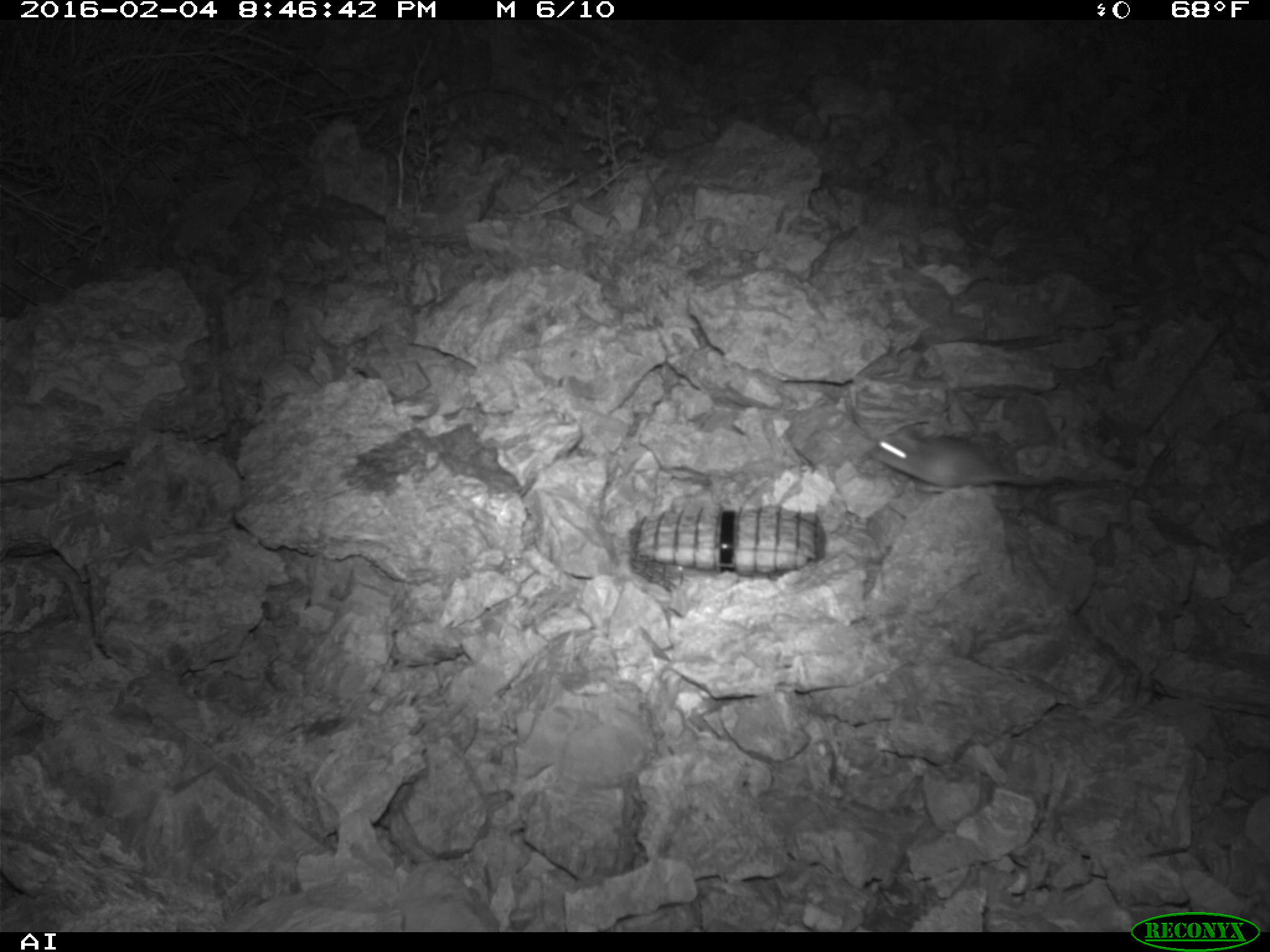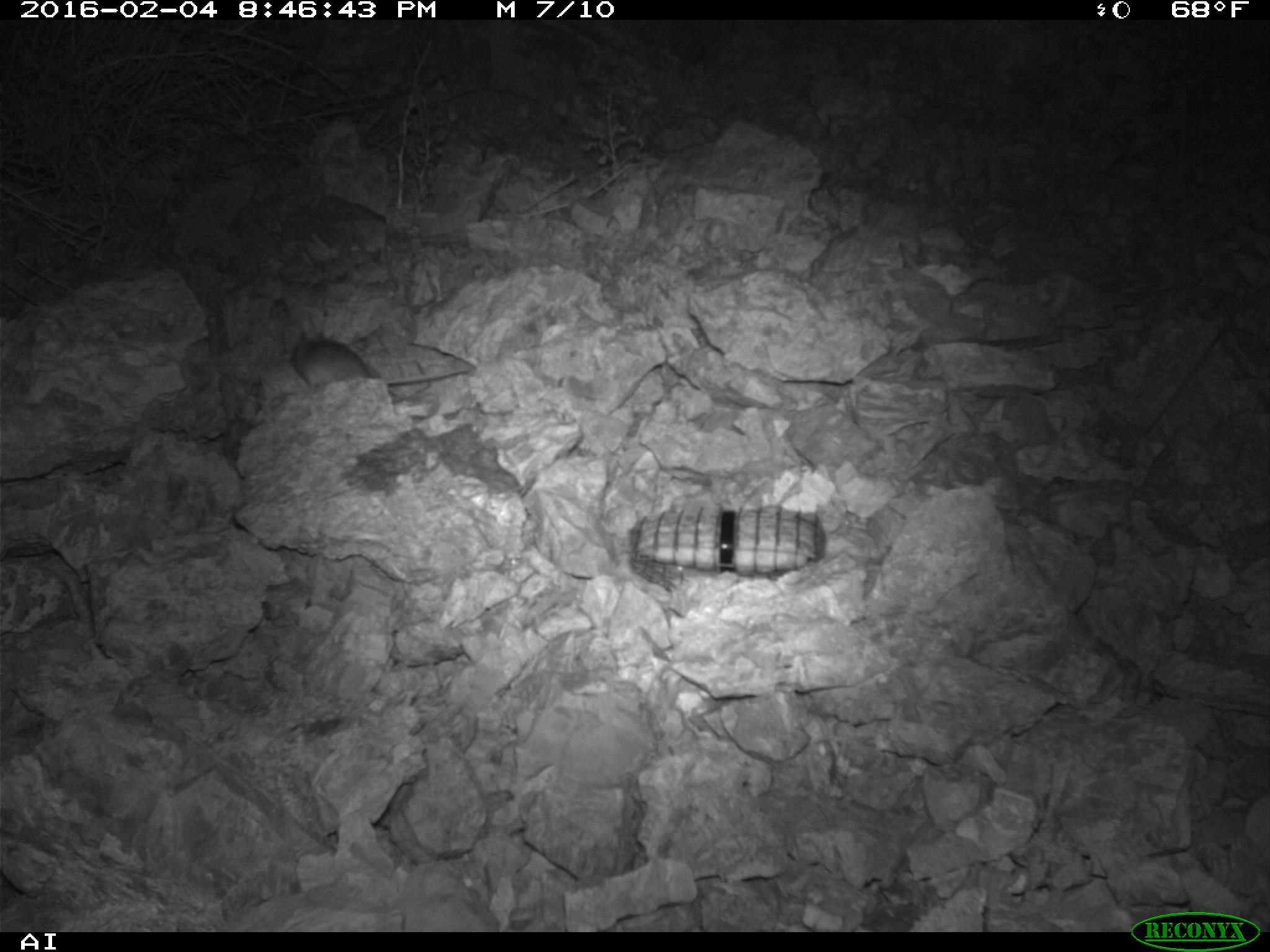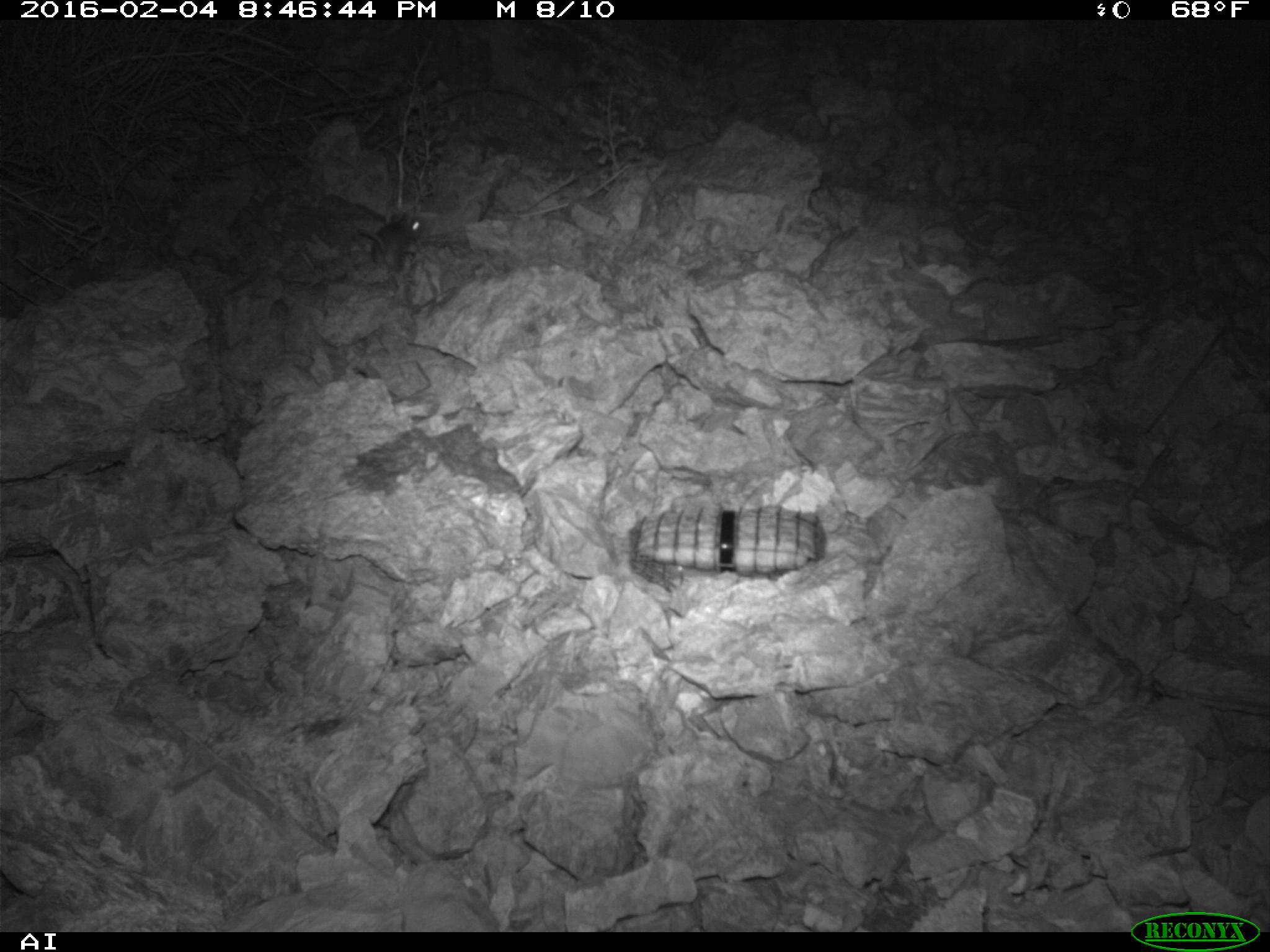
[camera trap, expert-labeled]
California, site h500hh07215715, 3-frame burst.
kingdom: Animalia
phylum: Chordata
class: Mammalia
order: Rodentia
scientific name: Rodentia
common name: rodent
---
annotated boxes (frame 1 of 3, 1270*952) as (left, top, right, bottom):
rodent: (868, 427, 1053, 492)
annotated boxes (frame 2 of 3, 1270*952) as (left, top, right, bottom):
rodent: (286, 330, 471, 404)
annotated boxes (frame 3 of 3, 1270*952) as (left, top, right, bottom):
rodent: (357, 210, 424, 272)